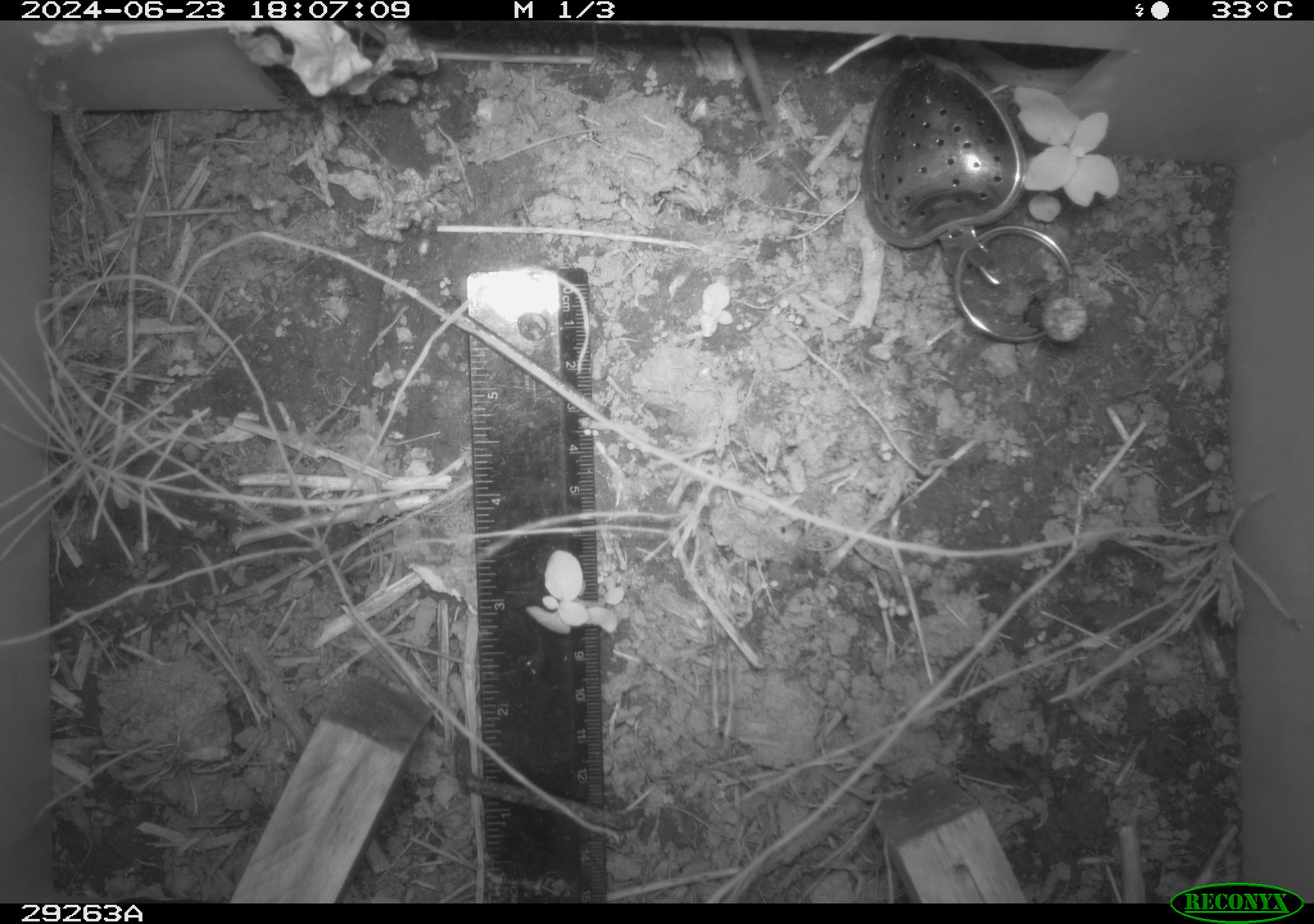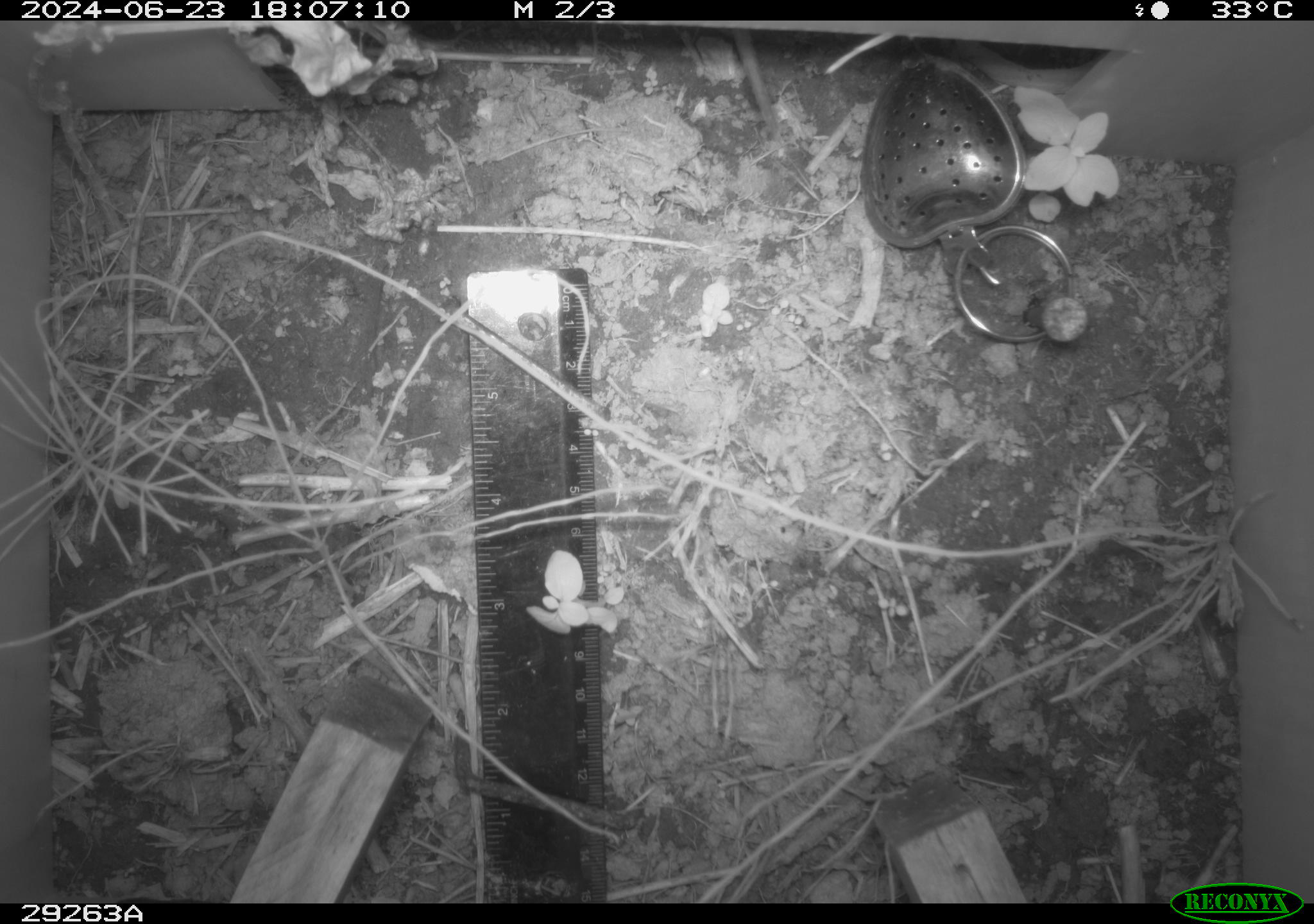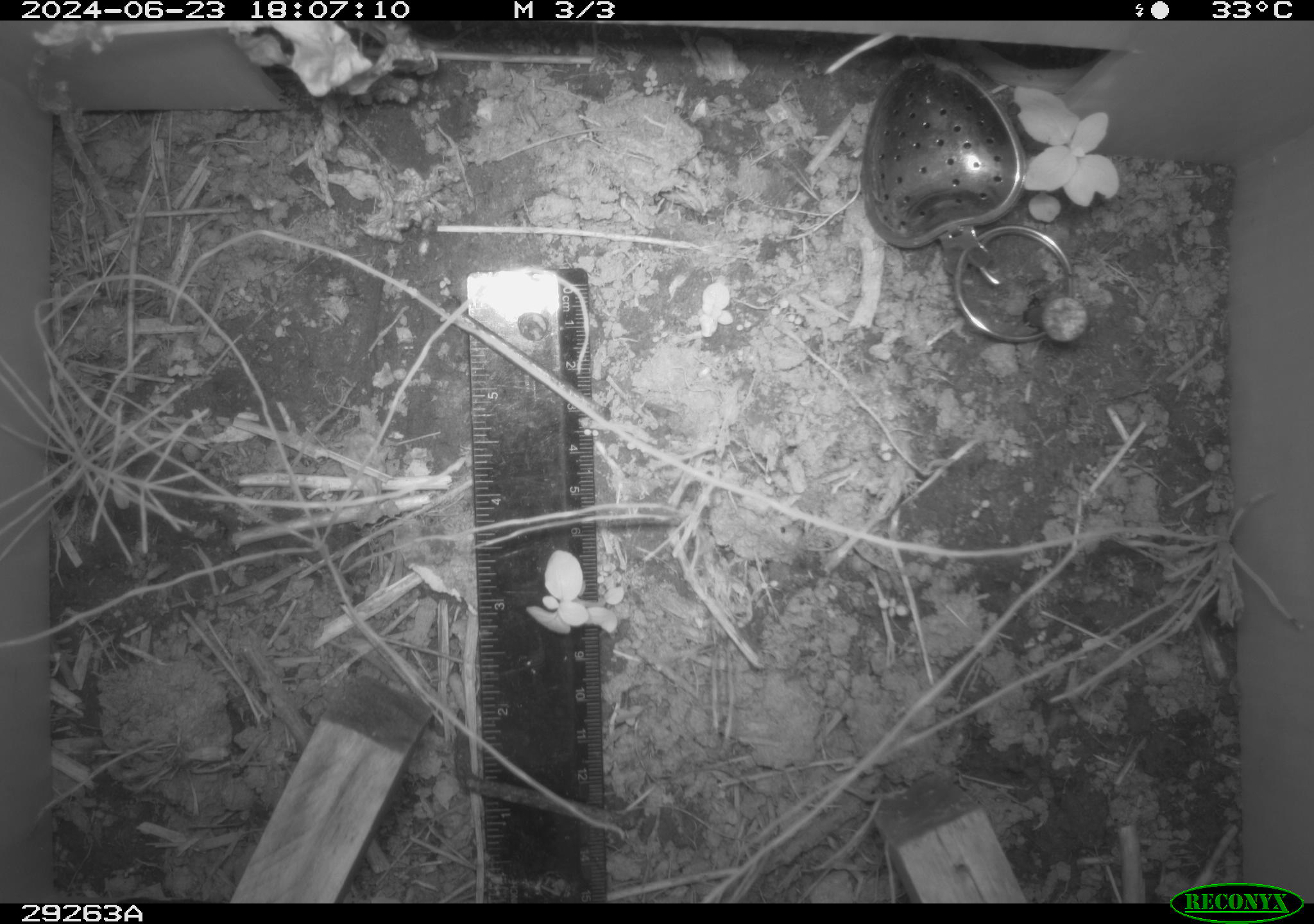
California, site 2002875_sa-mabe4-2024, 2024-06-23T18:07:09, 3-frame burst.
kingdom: Animalia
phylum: Chordata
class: Mammalia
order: Rodentia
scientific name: Rodentia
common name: rodent